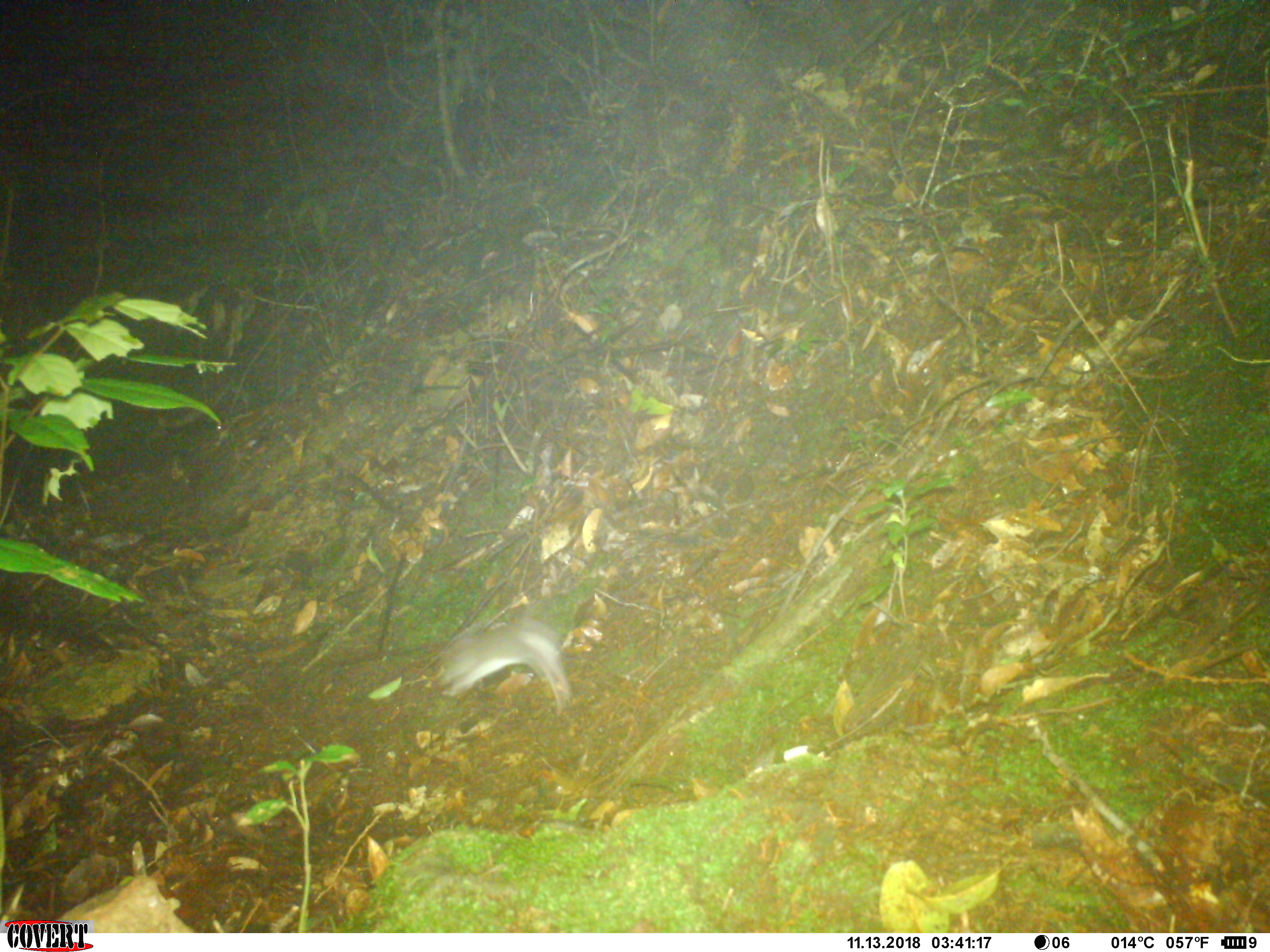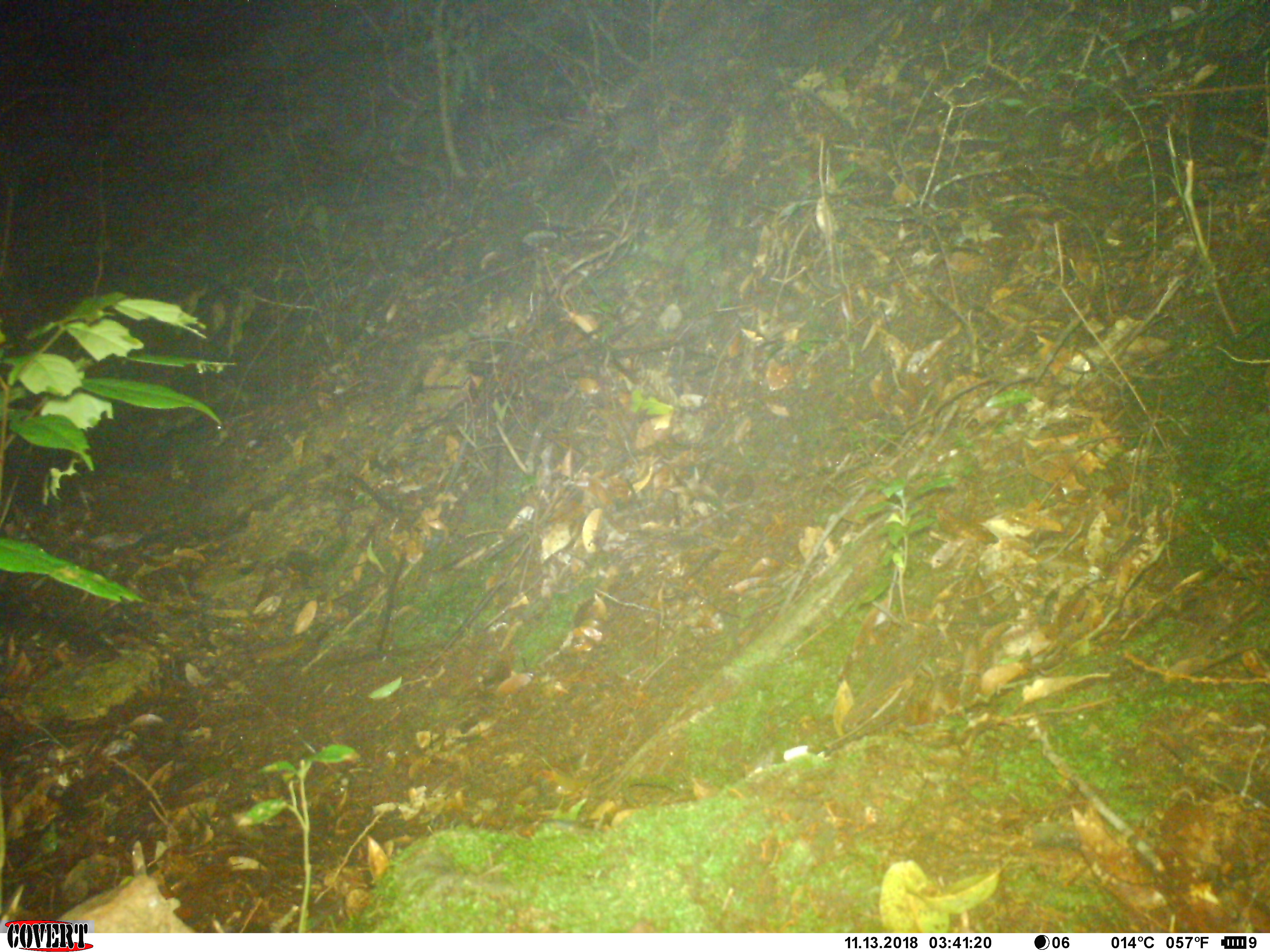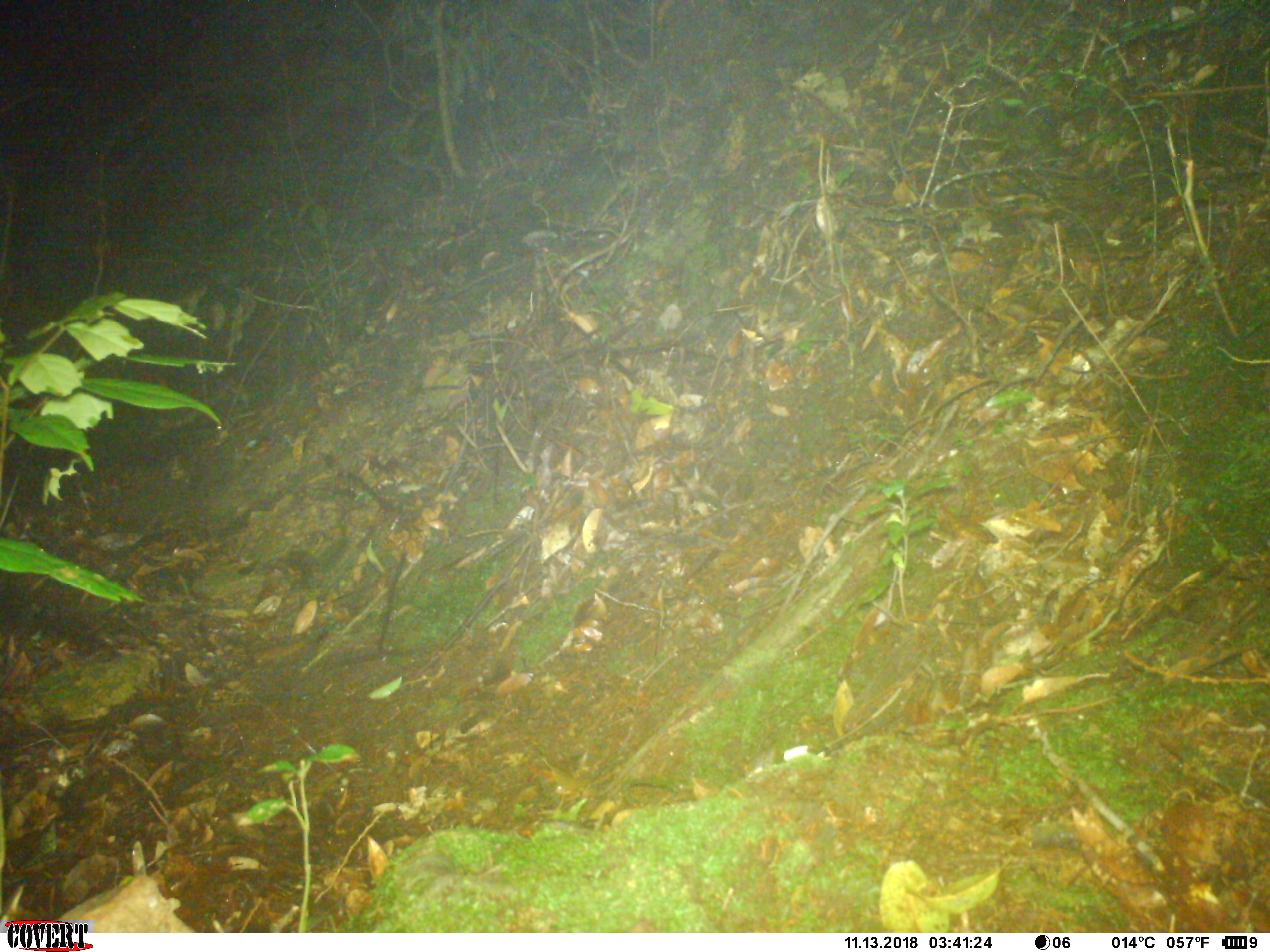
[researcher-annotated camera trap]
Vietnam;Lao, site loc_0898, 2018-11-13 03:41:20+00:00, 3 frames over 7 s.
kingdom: Animalia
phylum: Chordata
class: Mammalia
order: Rodentia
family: Muridae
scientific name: Muridae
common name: old-world mice and rats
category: unidentified murid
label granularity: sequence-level